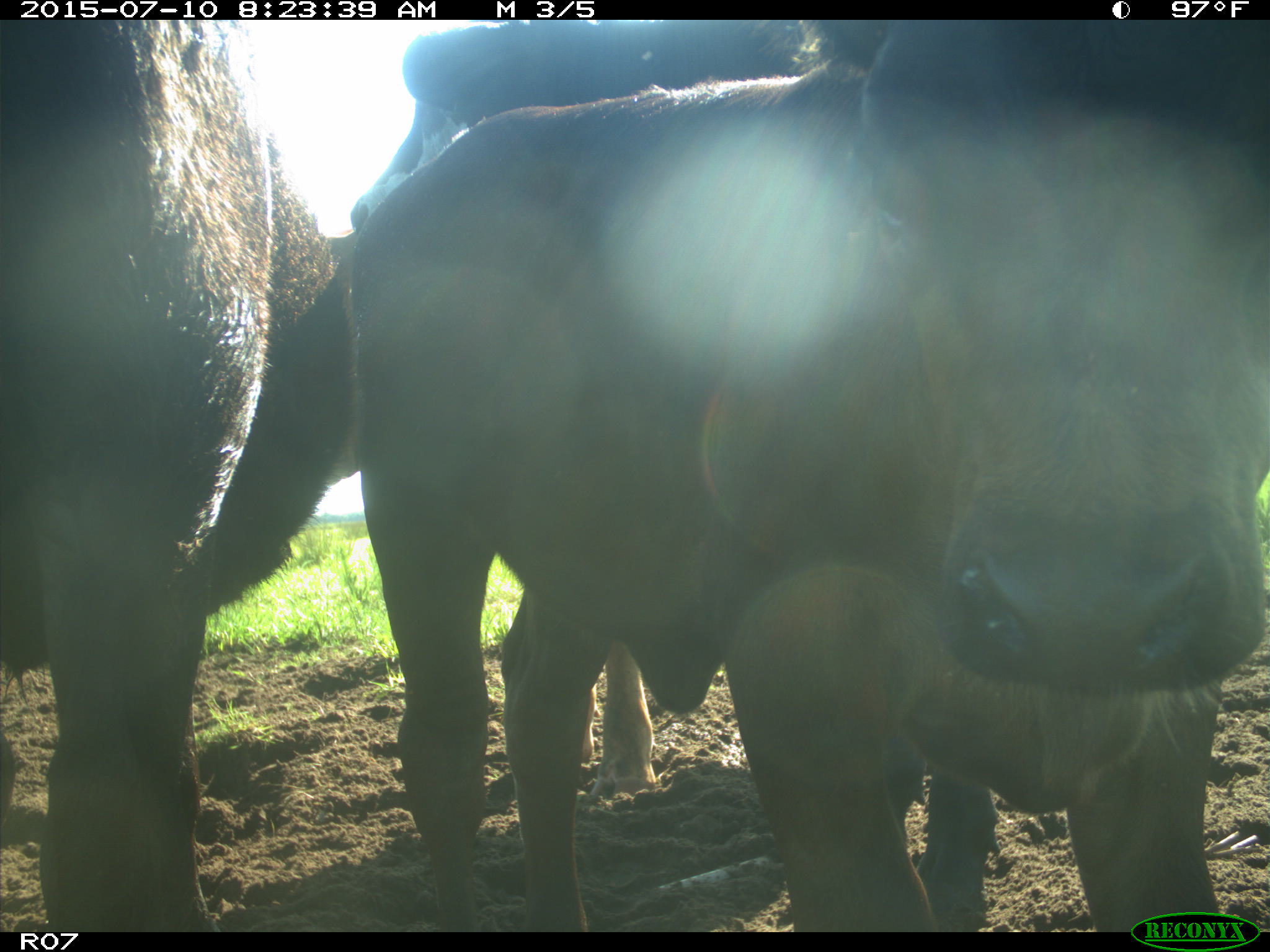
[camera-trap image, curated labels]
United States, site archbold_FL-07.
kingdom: Animalia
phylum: Chordata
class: Mammalia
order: Artiodactyla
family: Bovidae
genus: Bos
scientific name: Bos taurus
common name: domestic cow